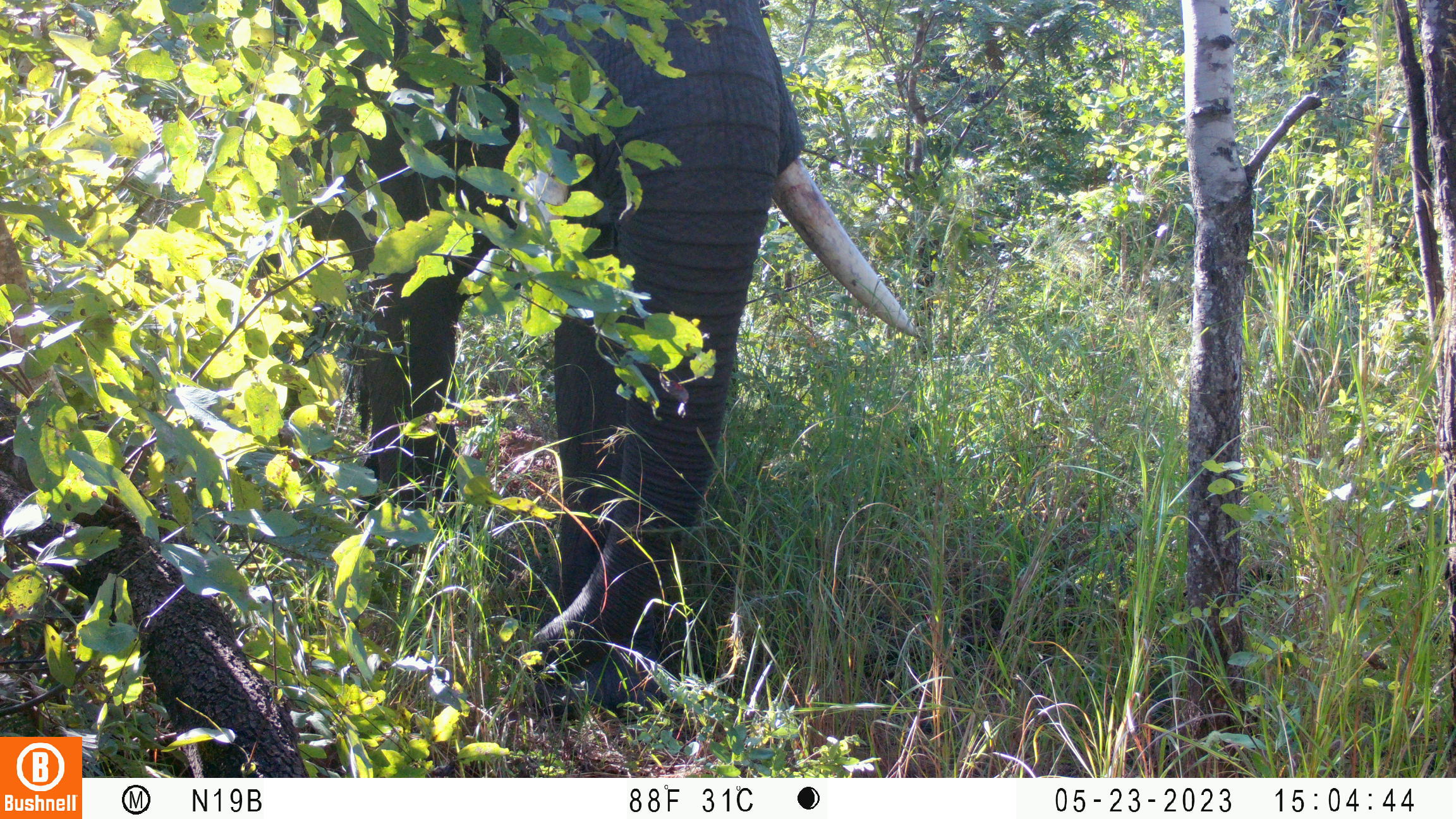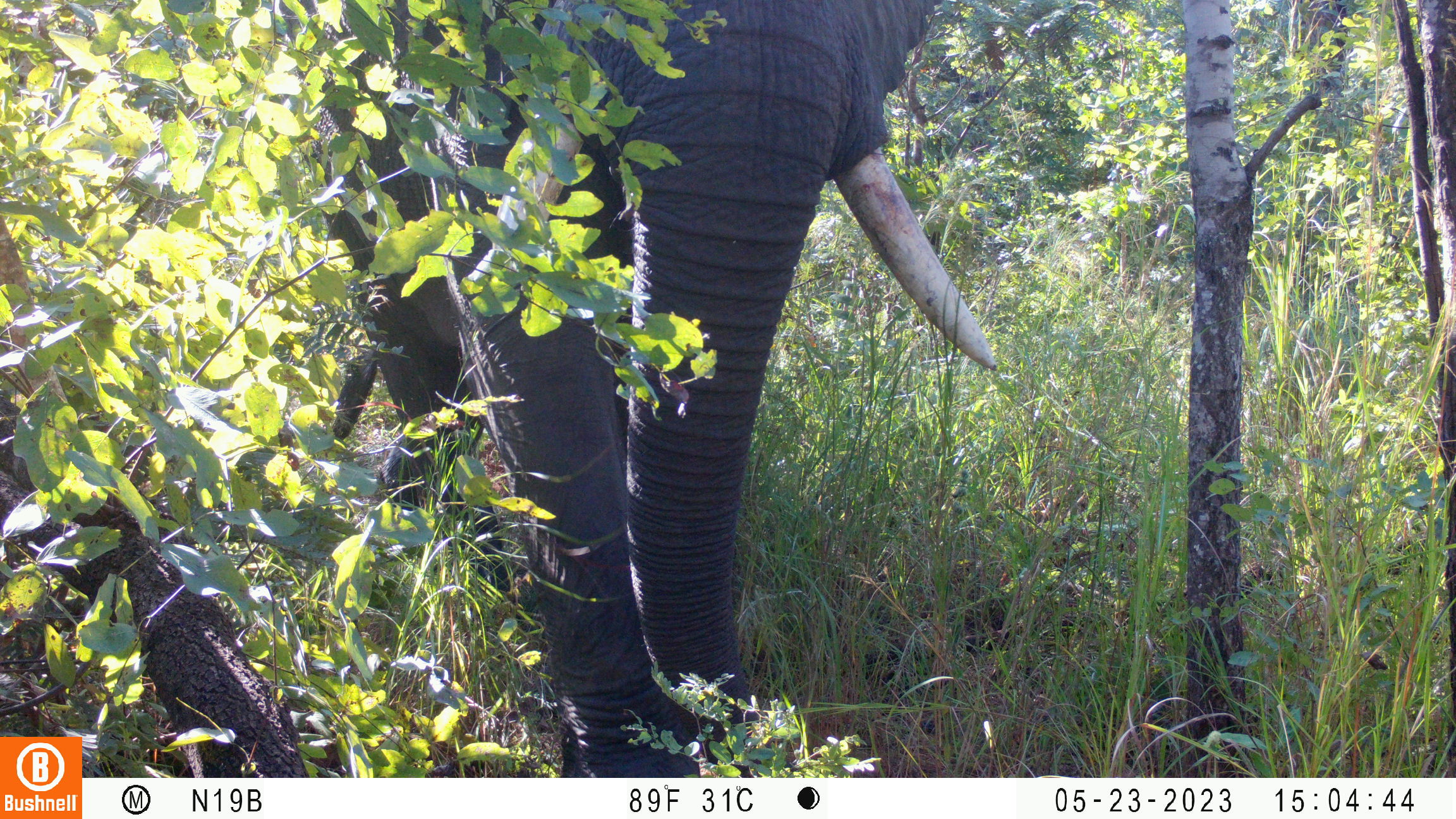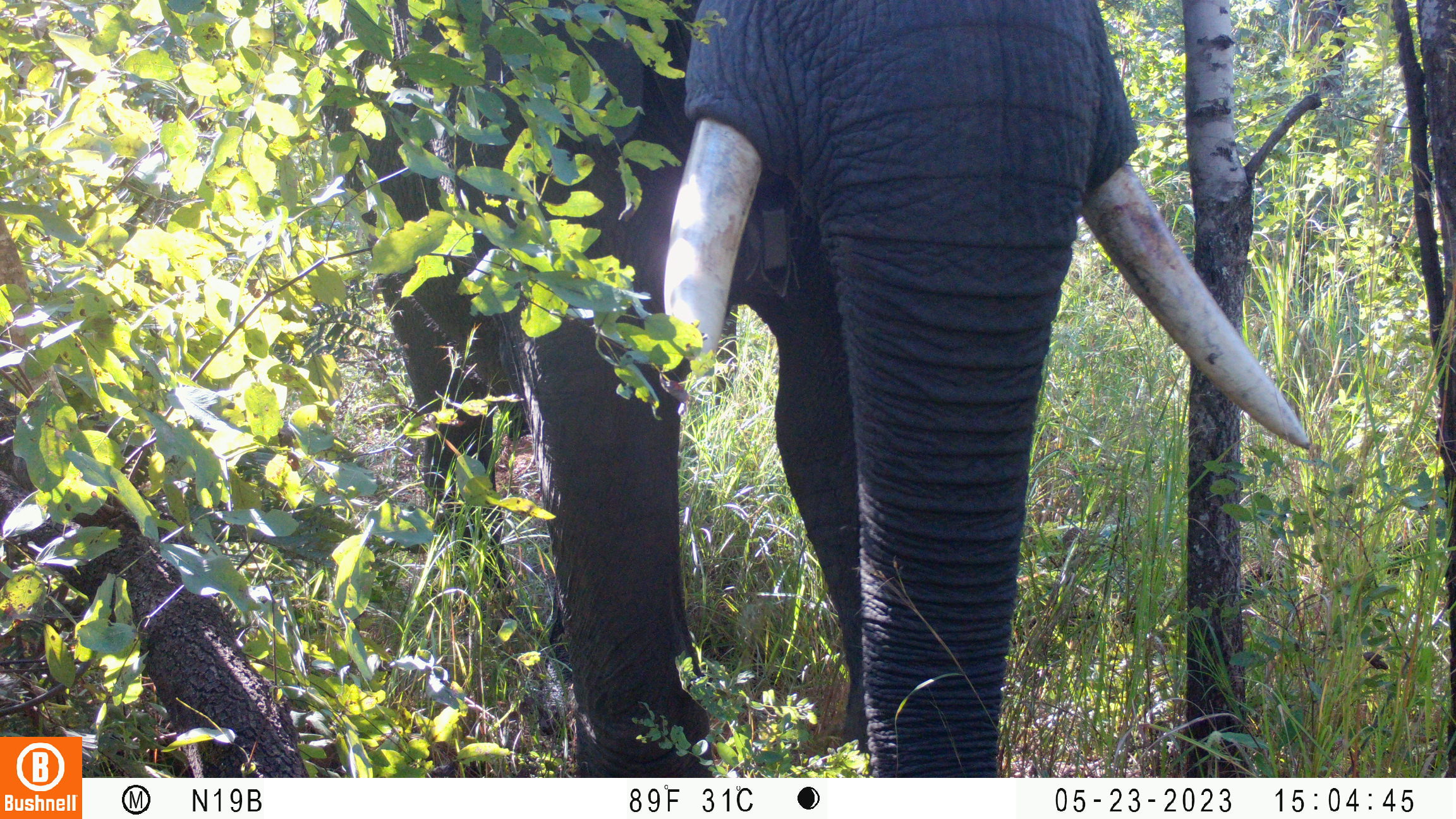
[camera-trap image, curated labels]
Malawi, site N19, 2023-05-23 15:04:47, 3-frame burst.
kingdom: Animalia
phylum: Chordata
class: Mammalia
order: Proboscidea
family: Elephantidae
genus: Loxodonta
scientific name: Loxodonta africana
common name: african savanna elephant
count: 1